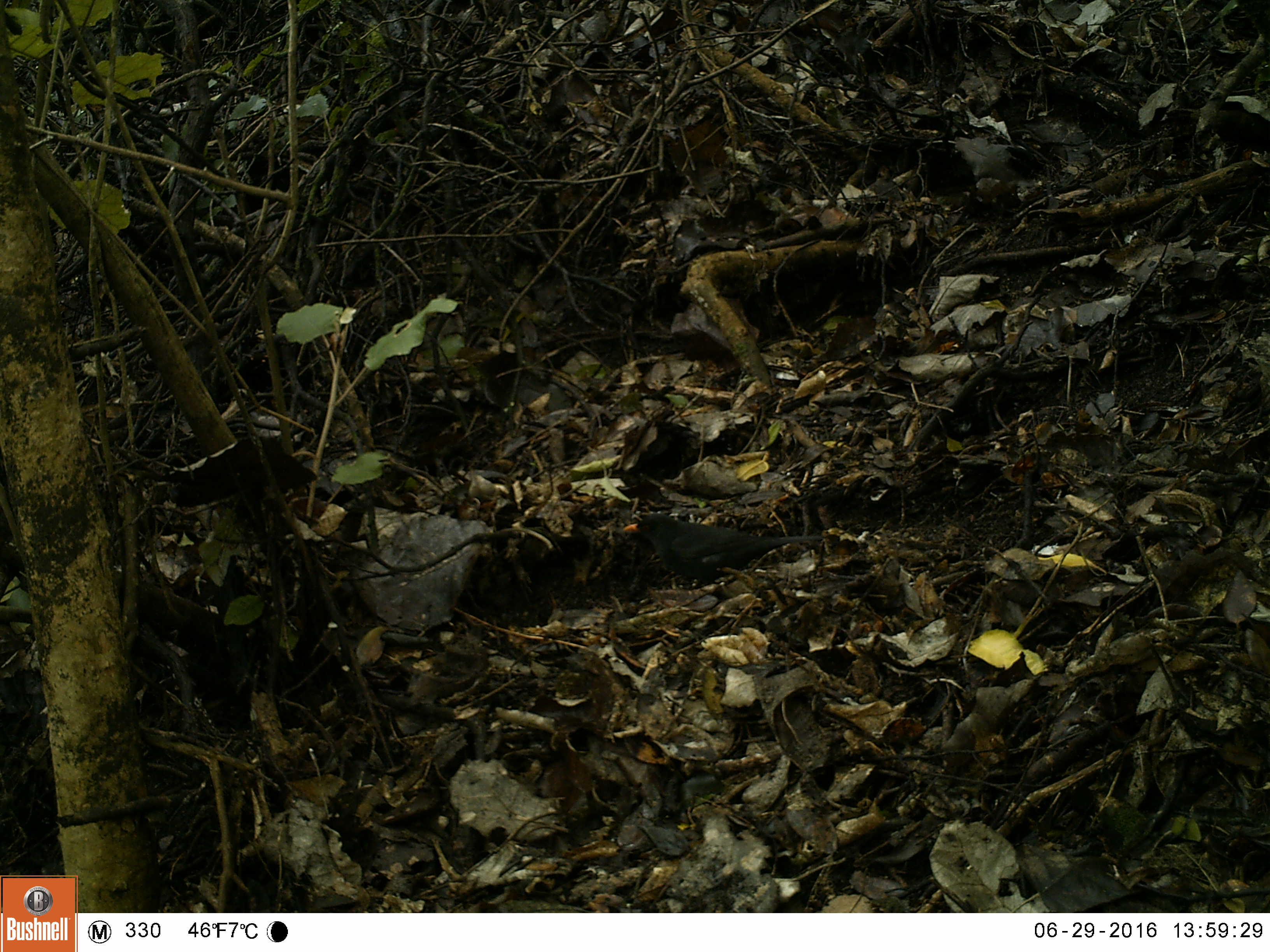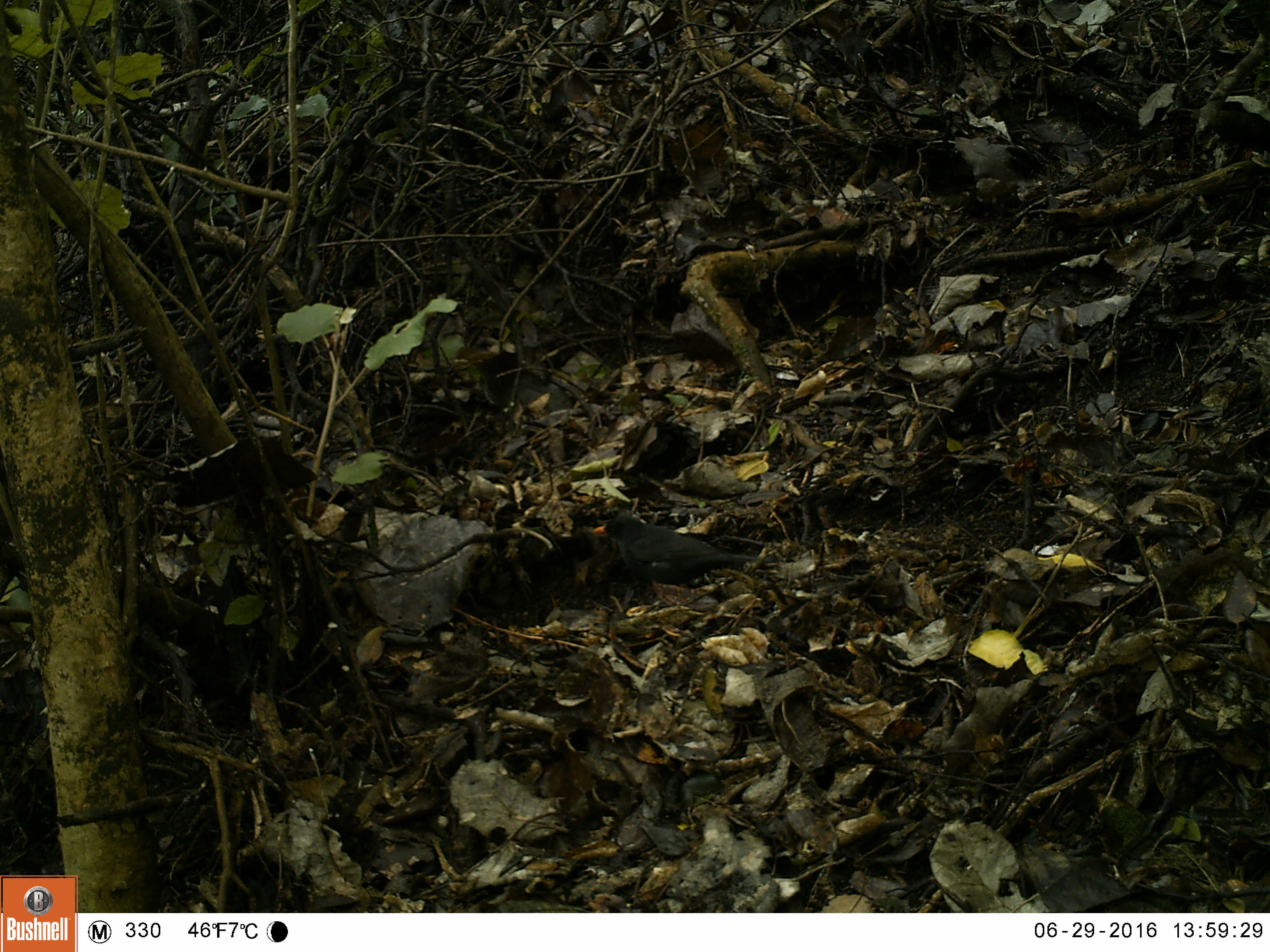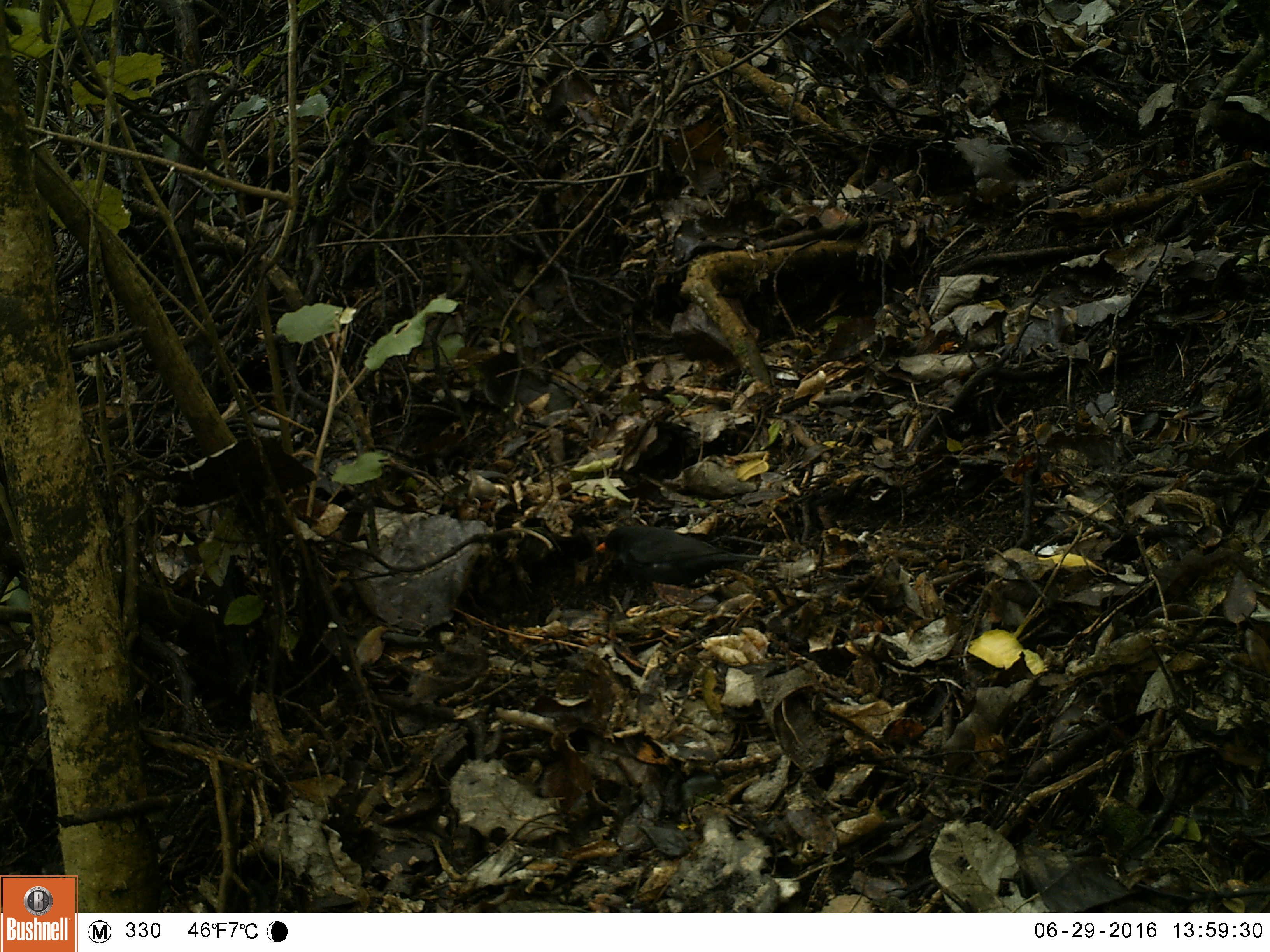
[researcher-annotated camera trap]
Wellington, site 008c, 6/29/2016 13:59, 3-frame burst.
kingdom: Animalia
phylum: Chordata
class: Aves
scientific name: Aves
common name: bird